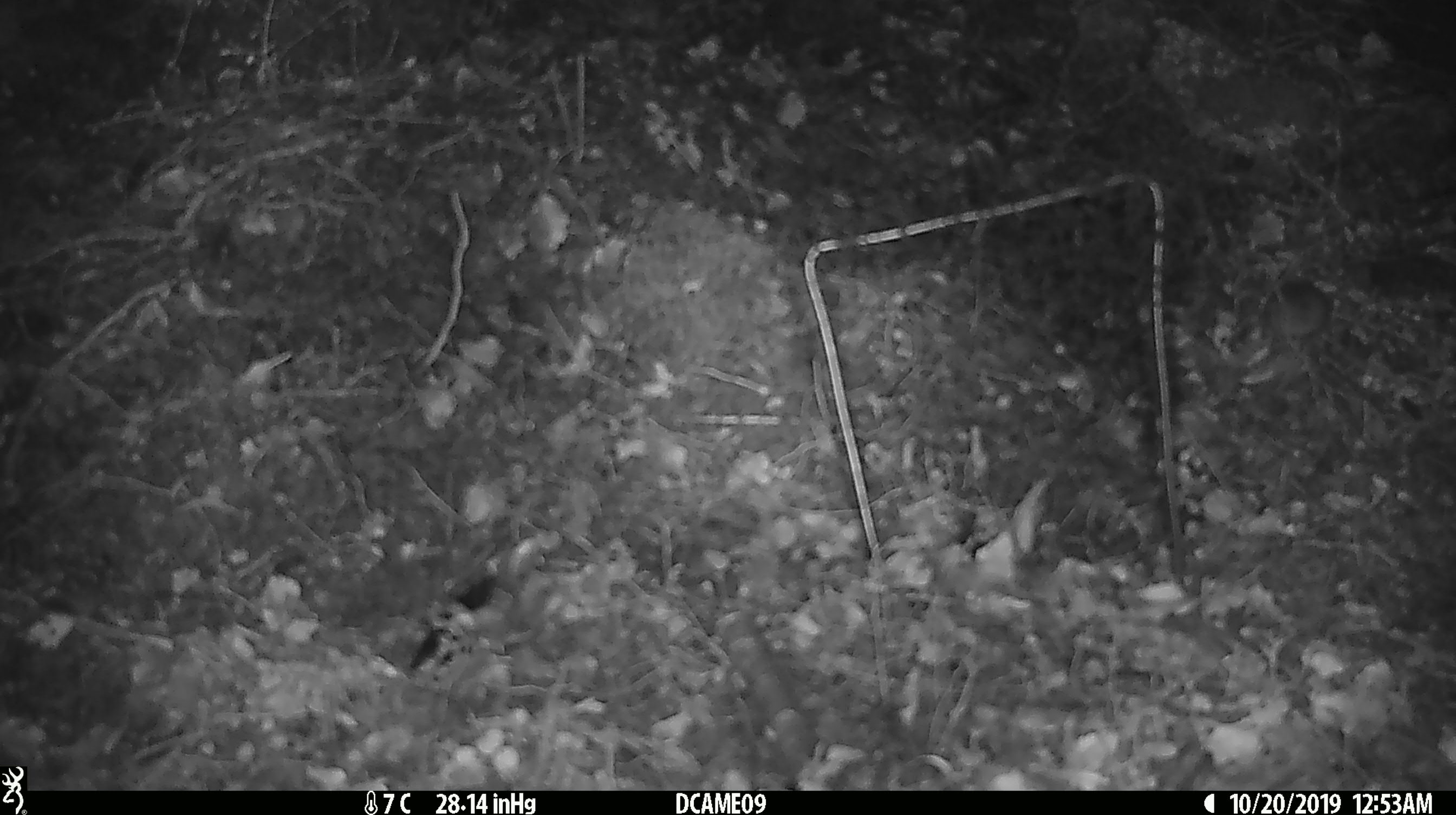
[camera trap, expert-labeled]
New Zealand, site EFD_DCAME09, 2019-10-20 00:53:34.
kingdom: Animalia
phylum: Chordata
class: Mammalia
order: Rodentia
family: Muridae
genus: Mus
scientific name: Mus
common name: mouse